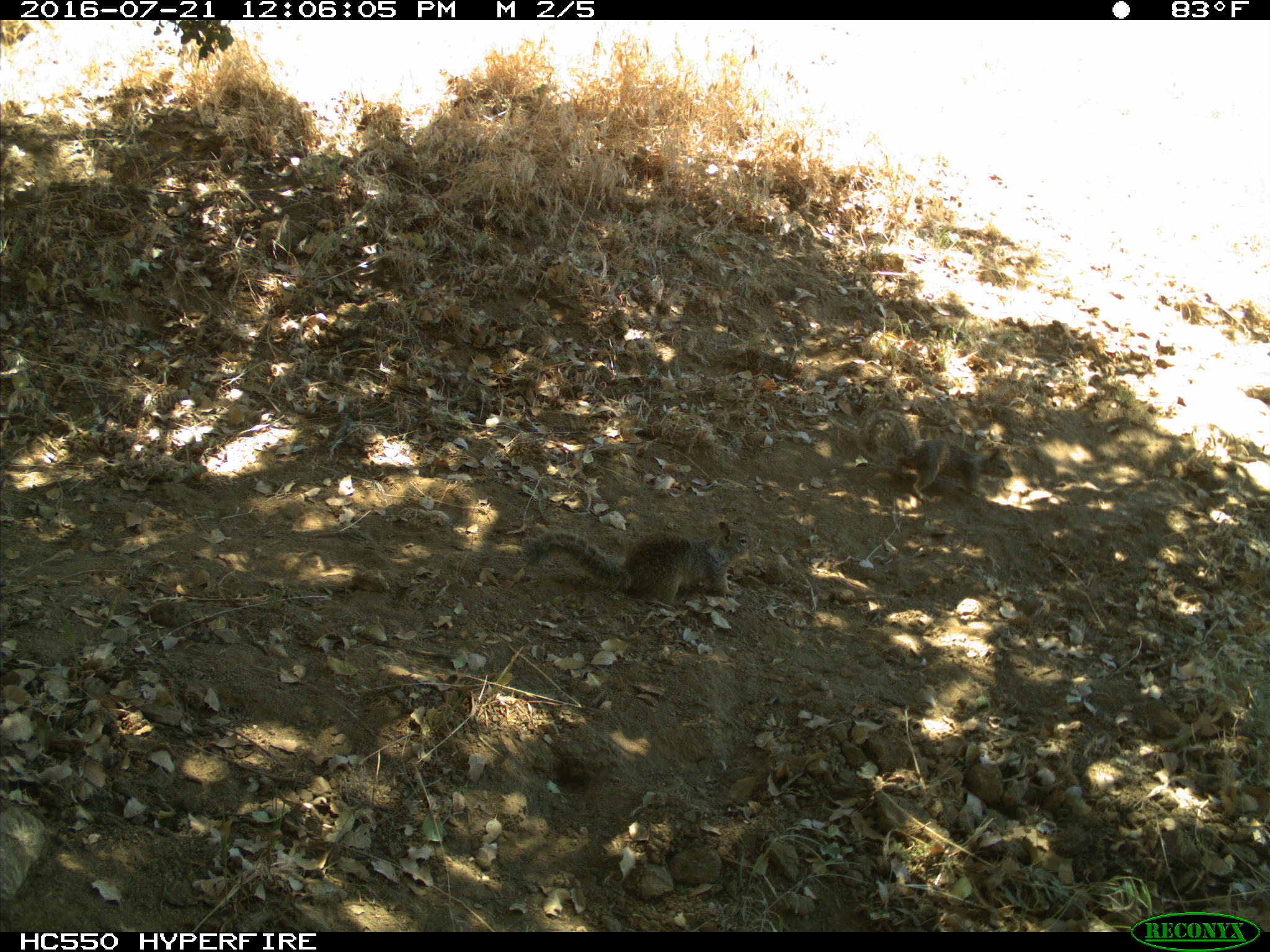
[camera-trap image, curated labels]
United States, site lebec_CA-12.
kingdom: Animalia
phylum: Chordata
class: Mammalia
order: Rodentia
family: Sciuridae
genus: Otospermophilus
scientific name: Otospermophilus beecheyi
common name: california ground squirrel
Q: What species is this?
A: Otospermophilus beecheyi (california ground squirrel).